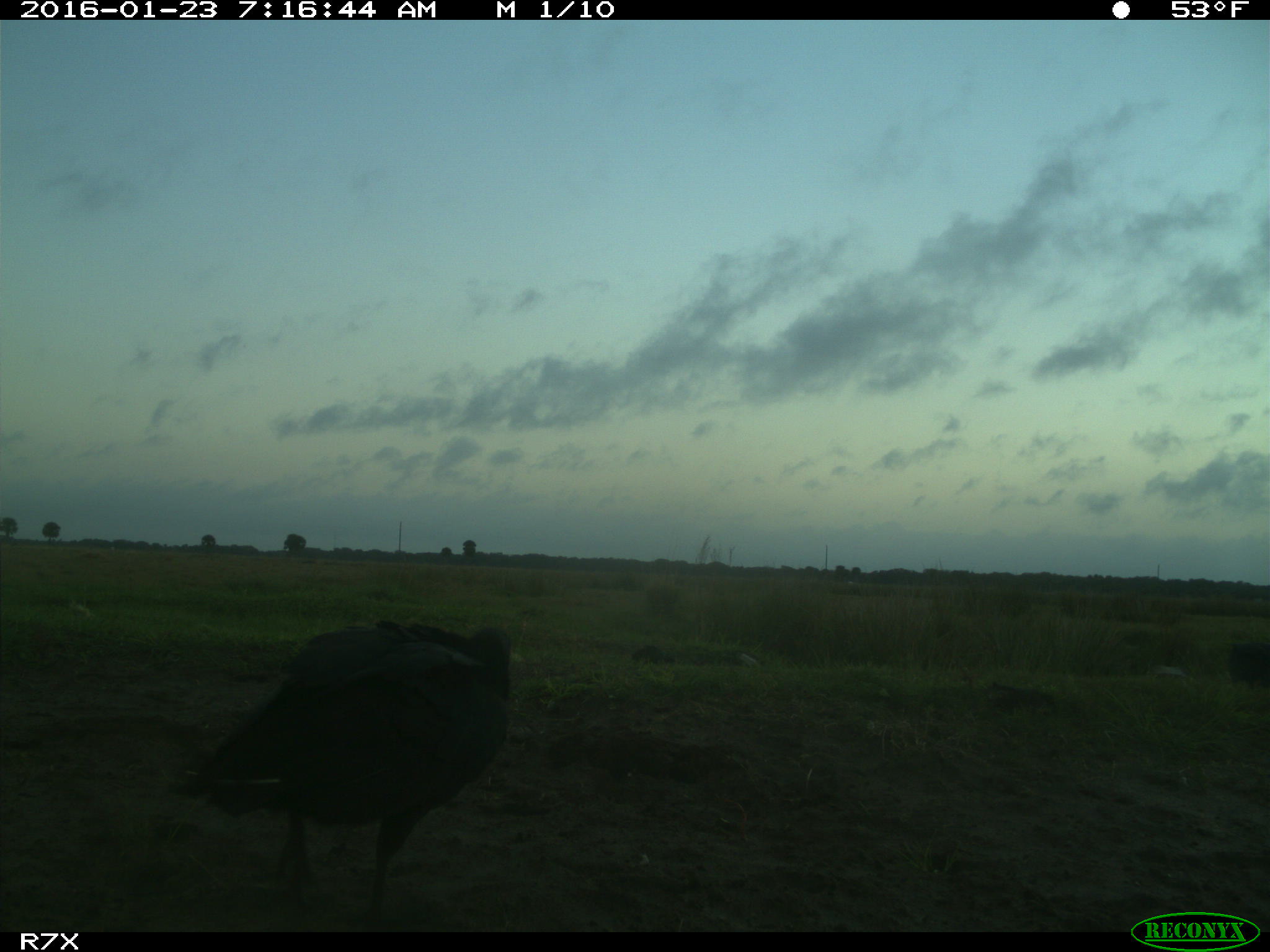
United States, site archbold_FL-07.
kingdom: Animalia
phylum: Chordata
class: Aves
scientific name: Aves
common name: birds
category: unidentified bird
Unidentified bird (birds) (Aves).